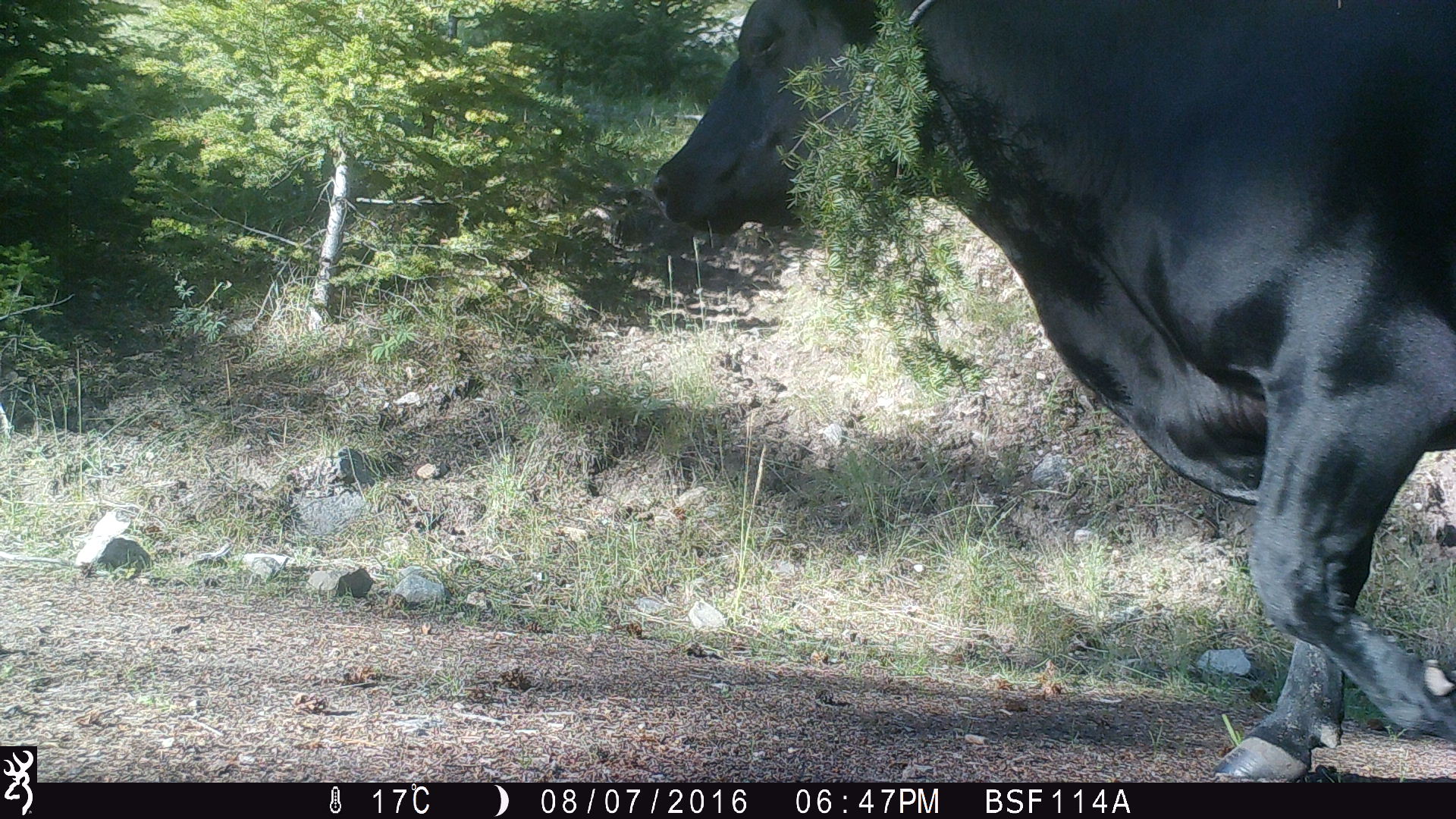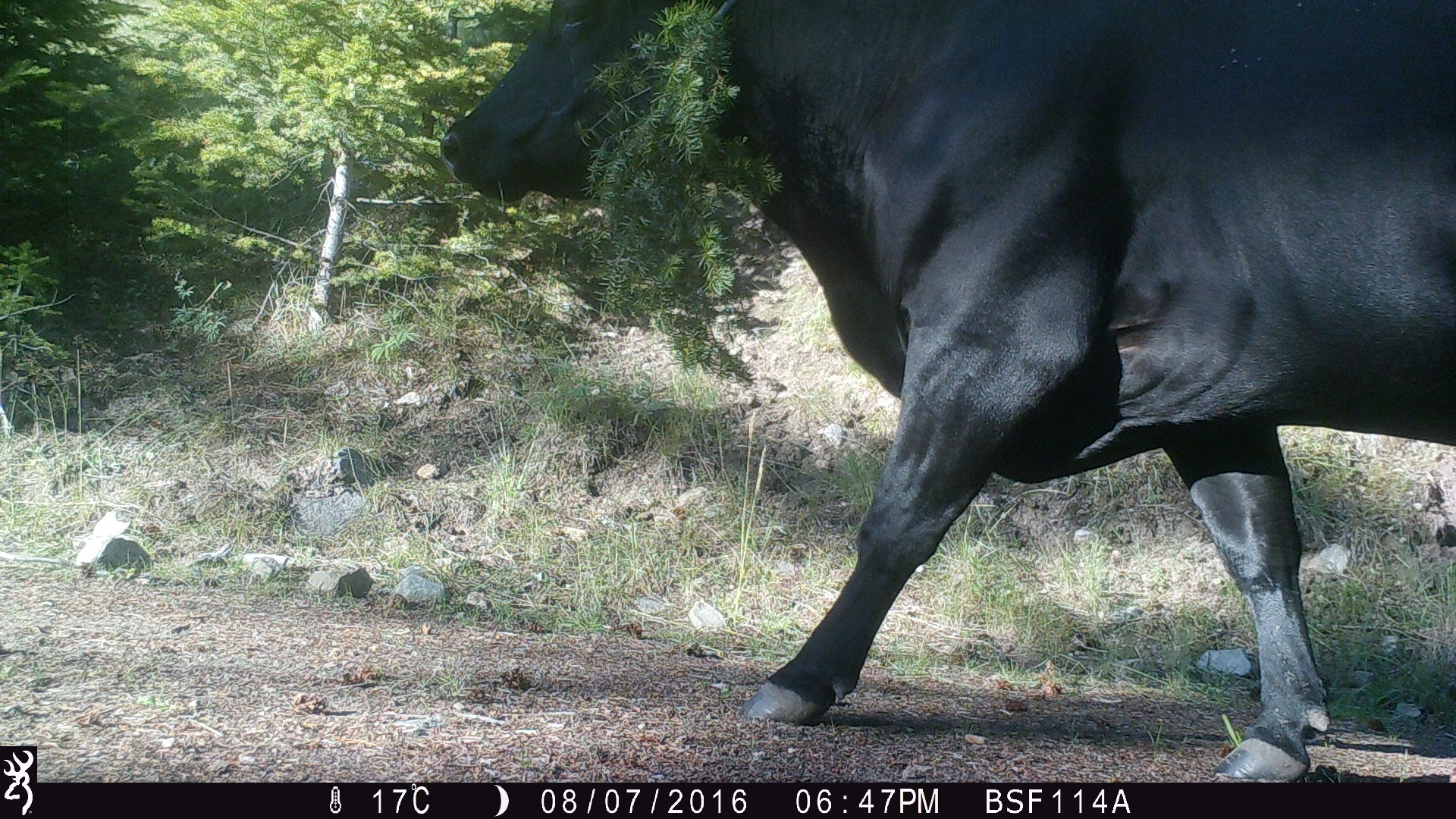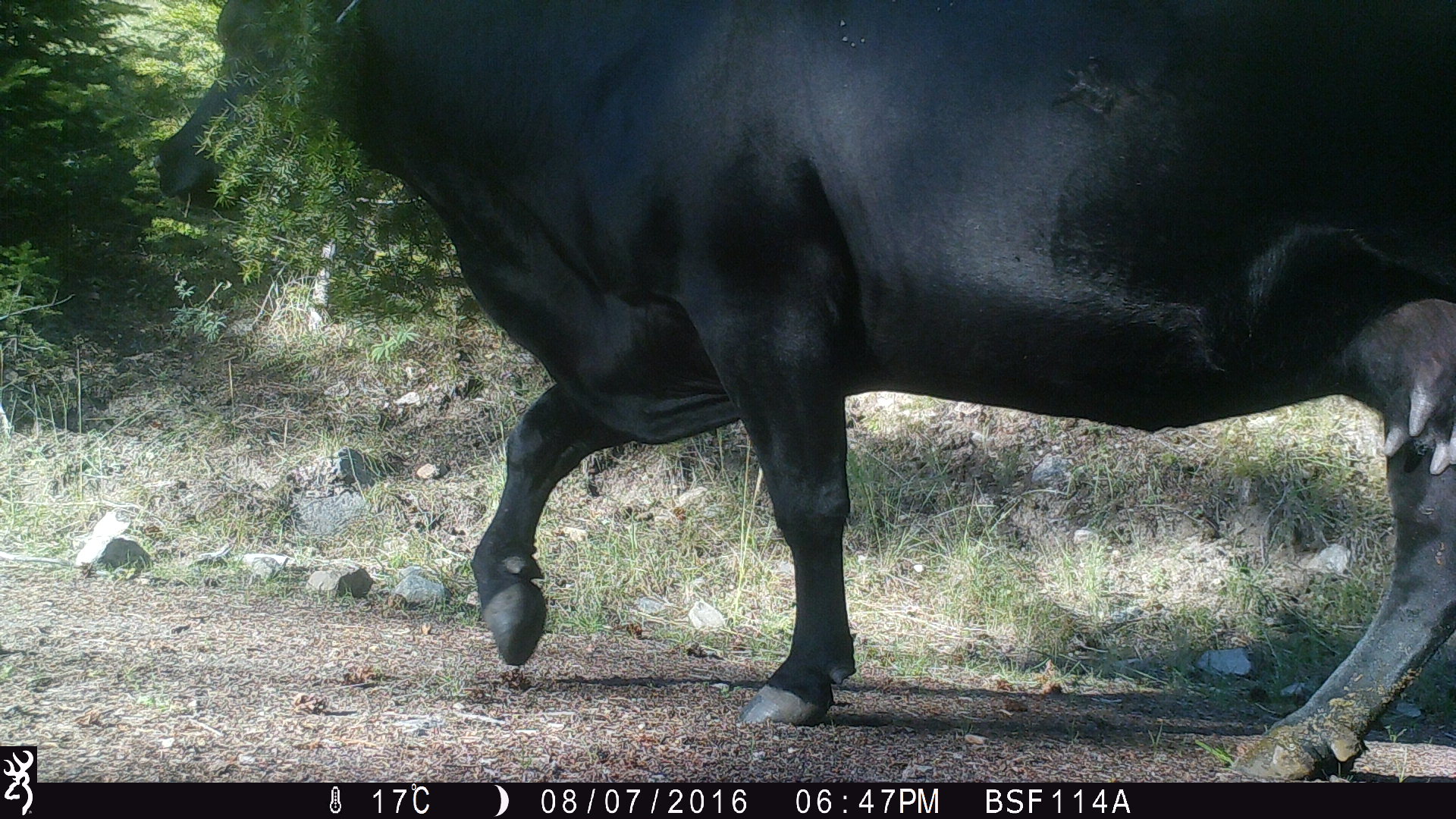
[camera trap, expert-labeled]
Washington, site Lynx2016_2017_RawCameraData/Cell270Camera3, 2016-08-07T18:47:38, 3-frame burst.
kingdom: Animalia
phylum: Chordata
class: Mammalia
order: Artiodactyla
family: Bovidae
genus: Bos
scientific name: Bos taurus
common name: domestic cattle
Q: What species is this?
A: Domestic cattle (Bos taurus).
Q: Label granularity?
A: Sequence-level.